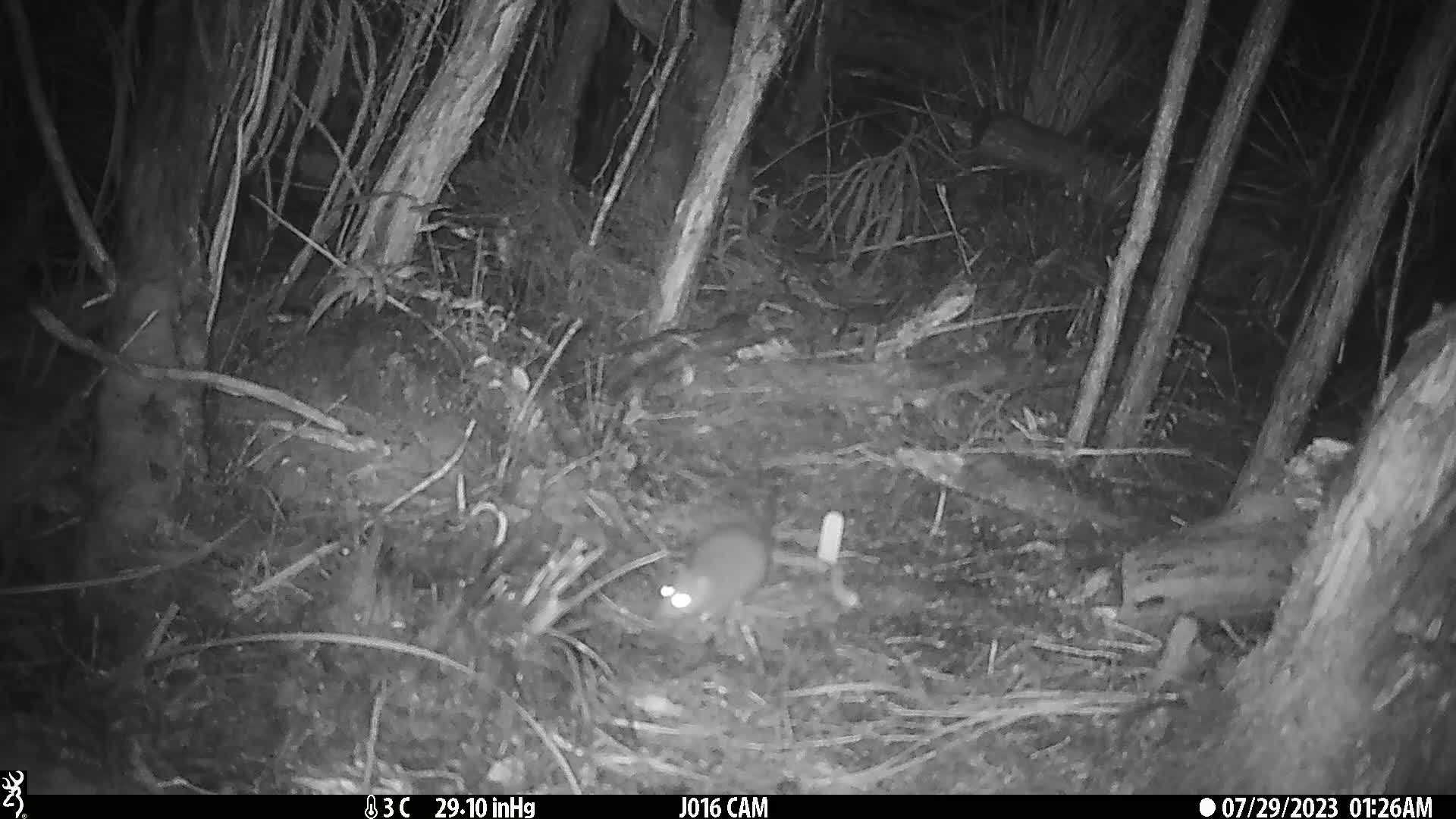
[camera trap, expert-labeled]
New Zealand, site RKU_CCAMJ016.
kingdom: Animalia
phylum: Chordata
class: Mammalia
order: Rodentia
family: Muridae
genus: Rattus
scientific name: Rattus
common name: rat